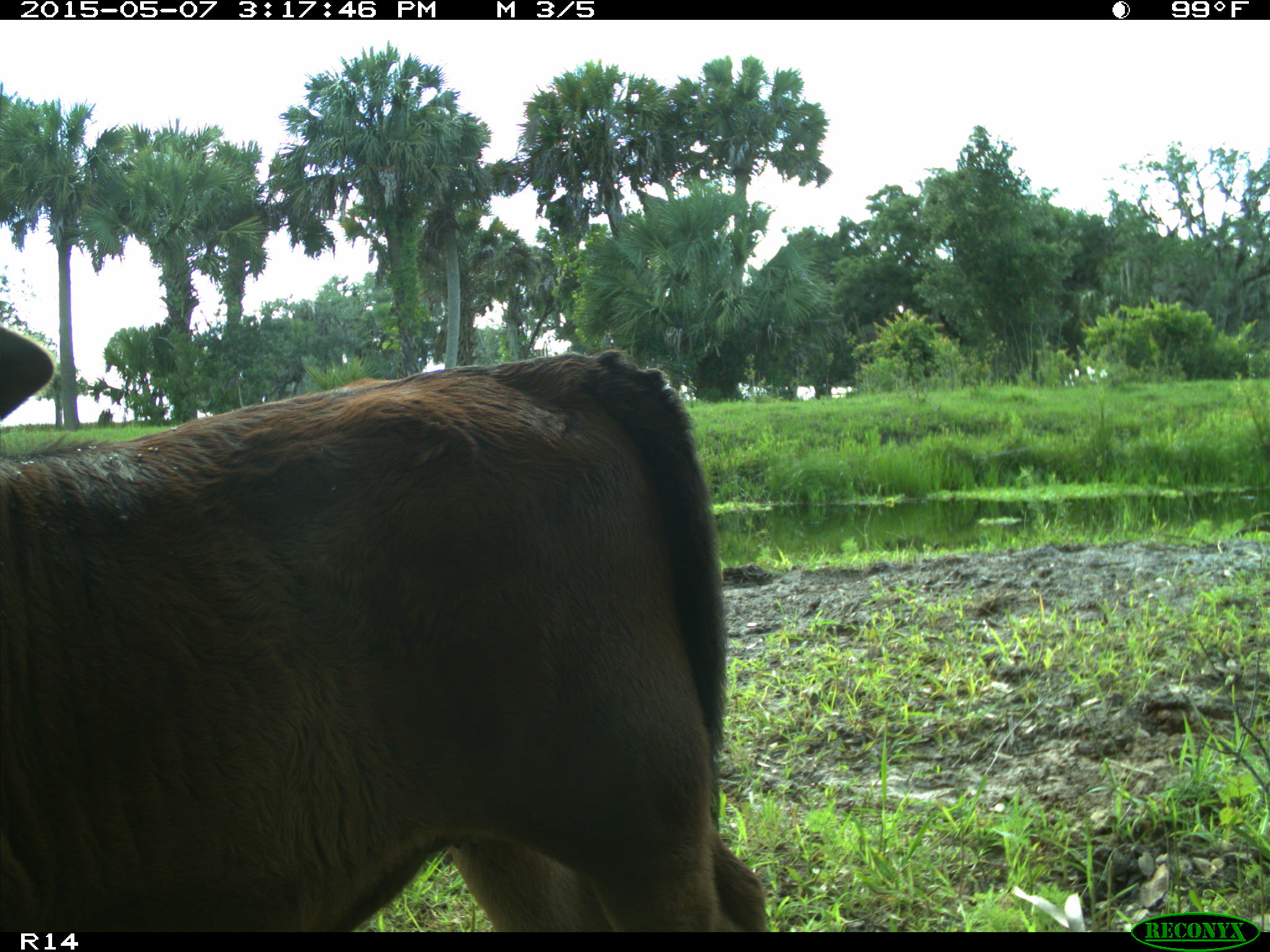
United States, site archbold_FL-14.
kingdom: Animalia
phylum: Chordata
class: Mammalia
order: Artiodactyla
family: Bovidae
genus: Bos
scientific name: Bos taurus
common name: domestic cow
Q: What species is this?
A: Bos taurus (domestic cow).